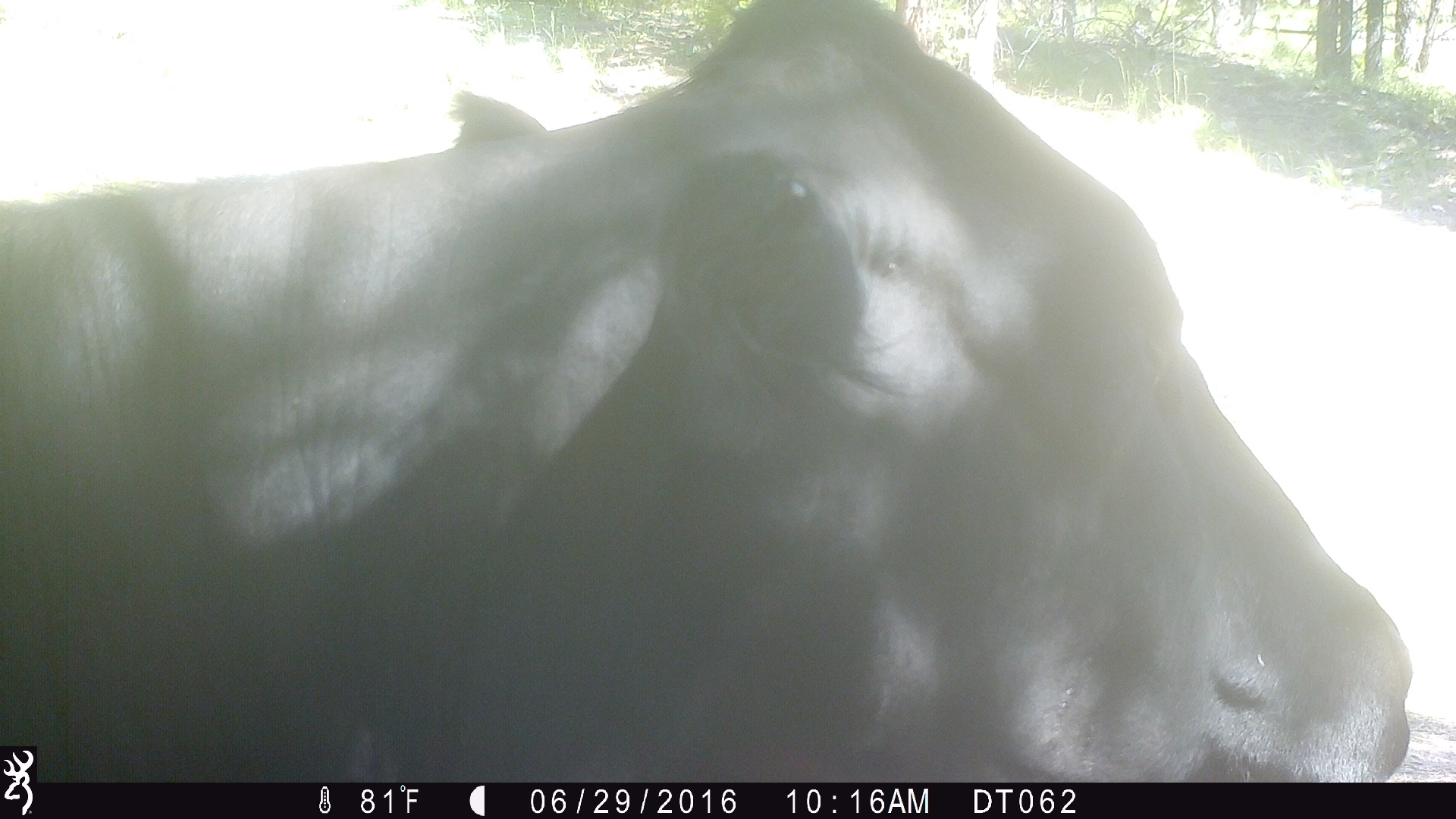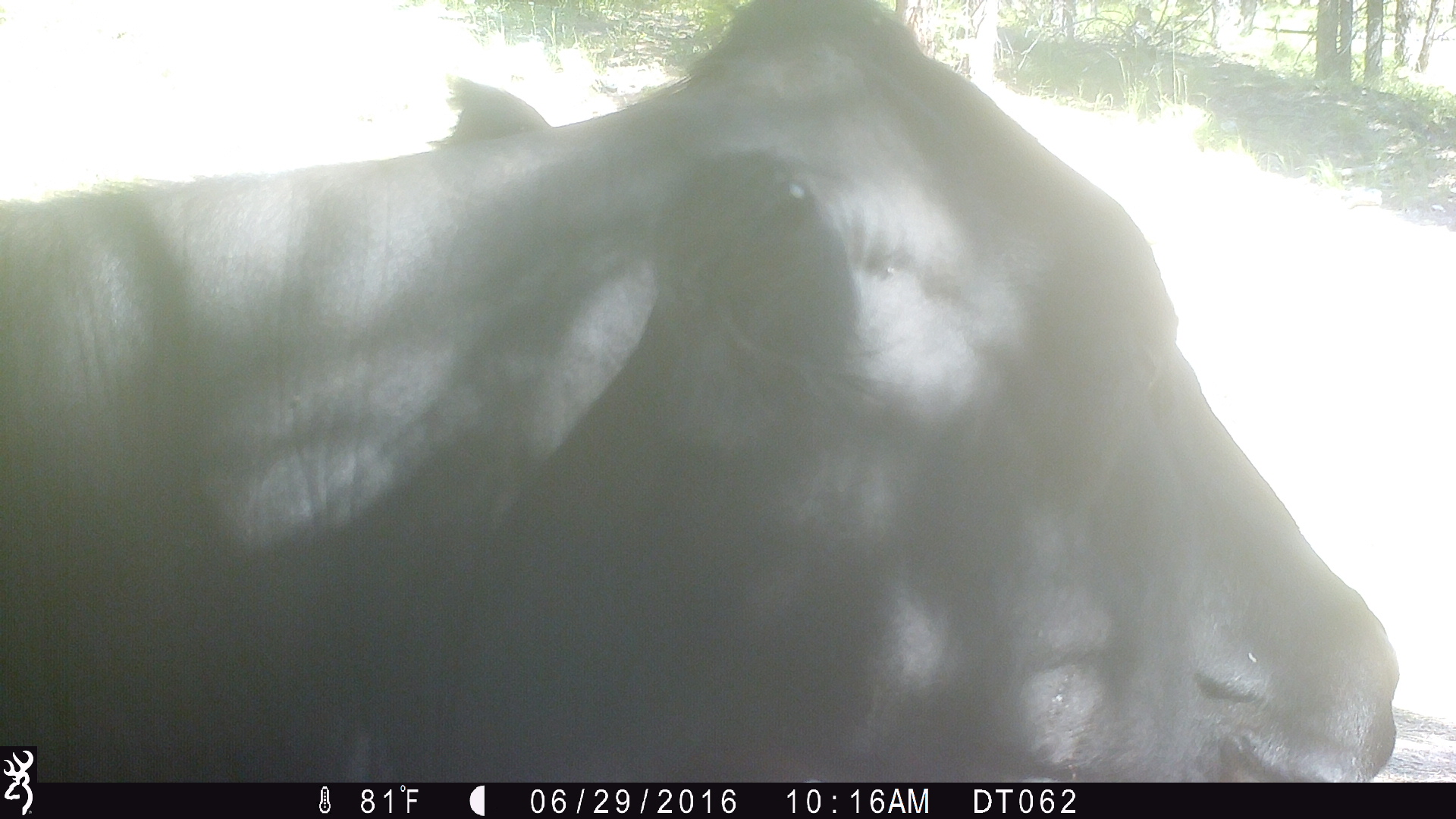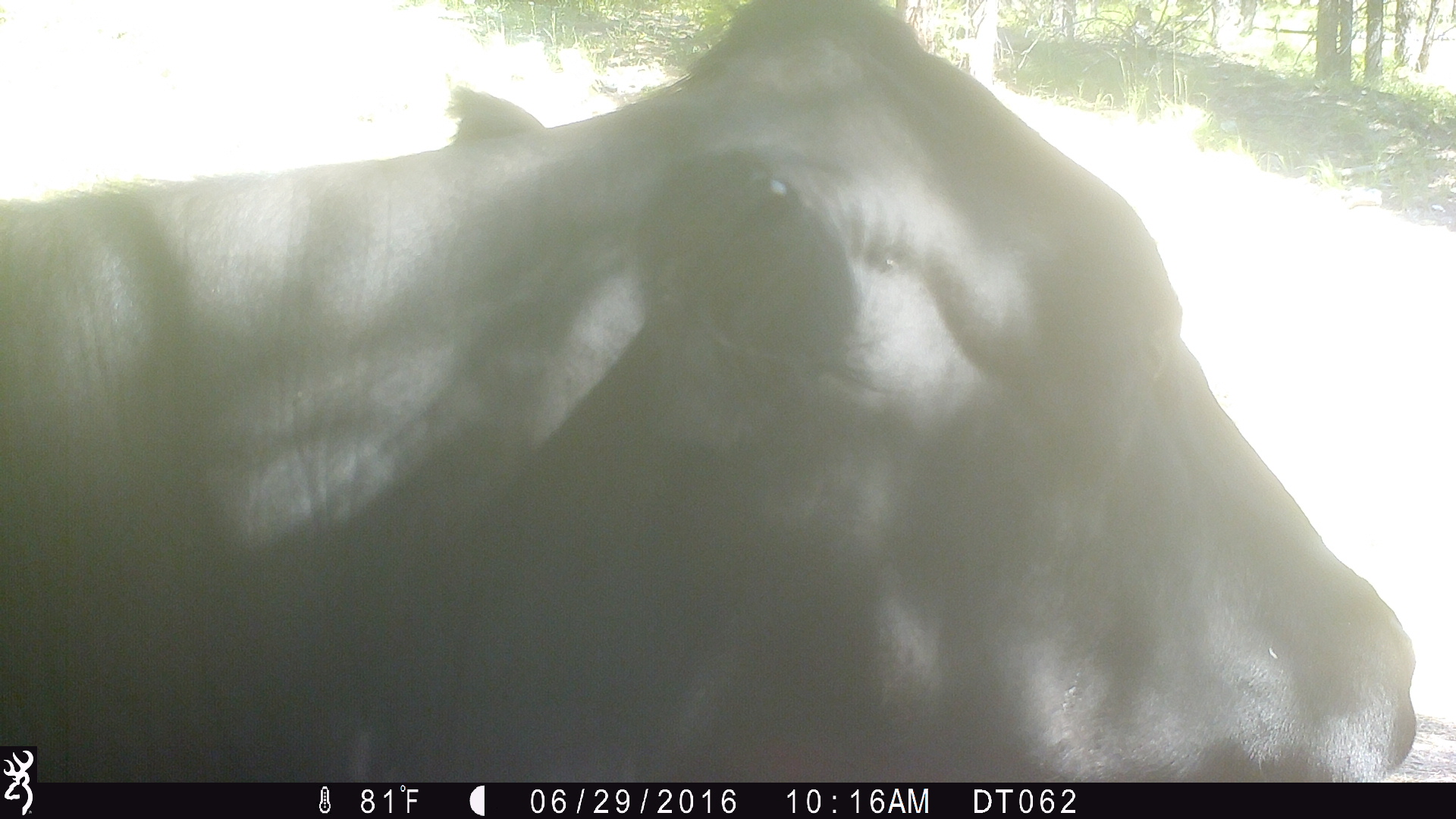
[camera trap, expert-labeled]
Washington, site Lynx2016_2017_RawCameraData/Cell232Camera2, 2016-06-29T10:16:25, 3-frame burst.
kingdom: Animalia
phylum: Chordata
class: Mammalia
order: Artiodactyla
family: Bovidae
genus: Bos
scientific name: Bos taurus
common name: domestic cattle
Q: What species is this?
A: Domestic cattle (Bos taurus).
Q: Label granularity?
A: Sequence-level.